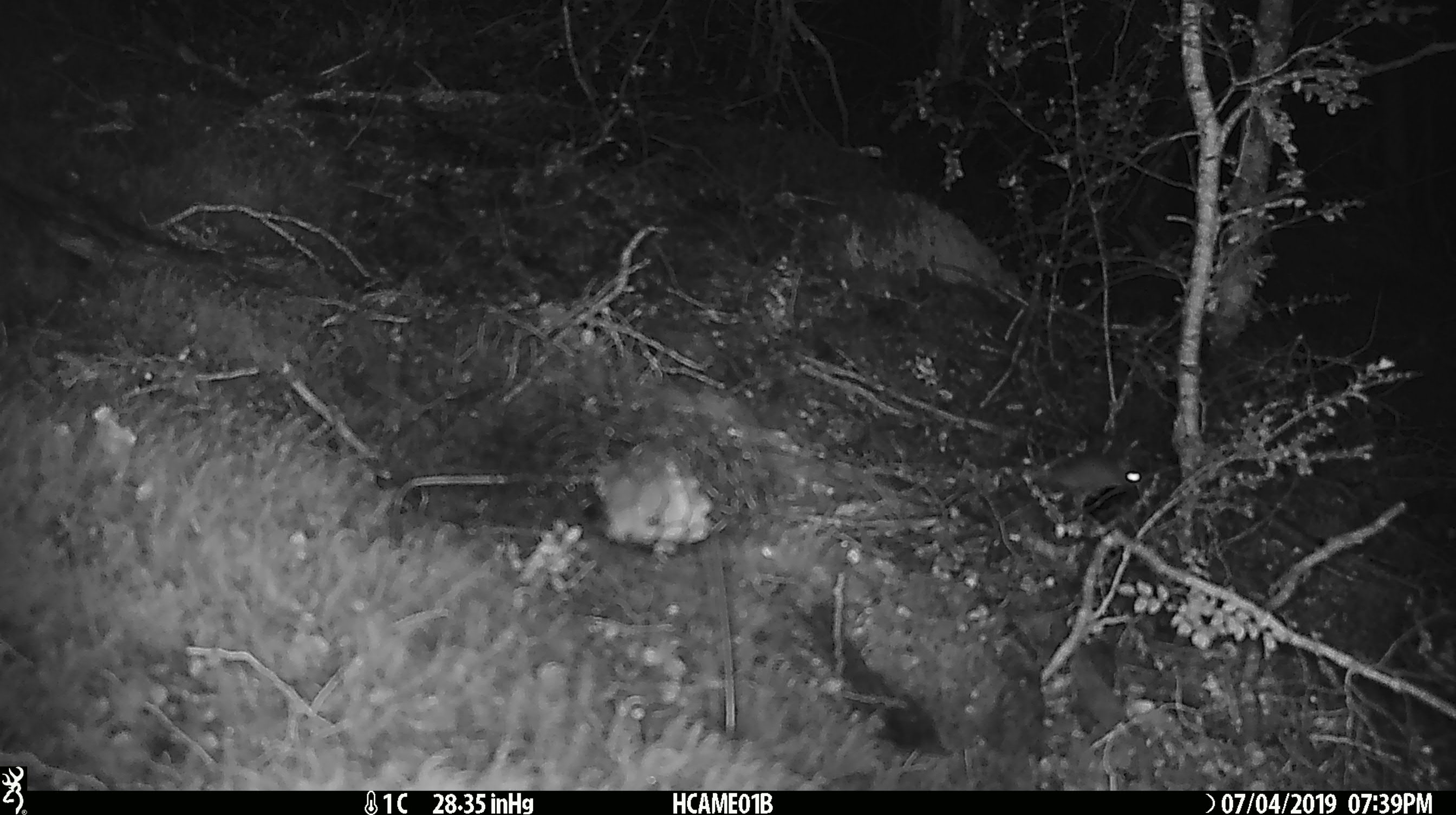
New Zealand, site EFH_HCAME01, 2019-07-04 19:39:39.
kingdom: Animalia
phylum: Chordata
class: Mammalia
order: Rodentia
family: Muridae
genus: Mus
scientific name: Mus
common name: mouse